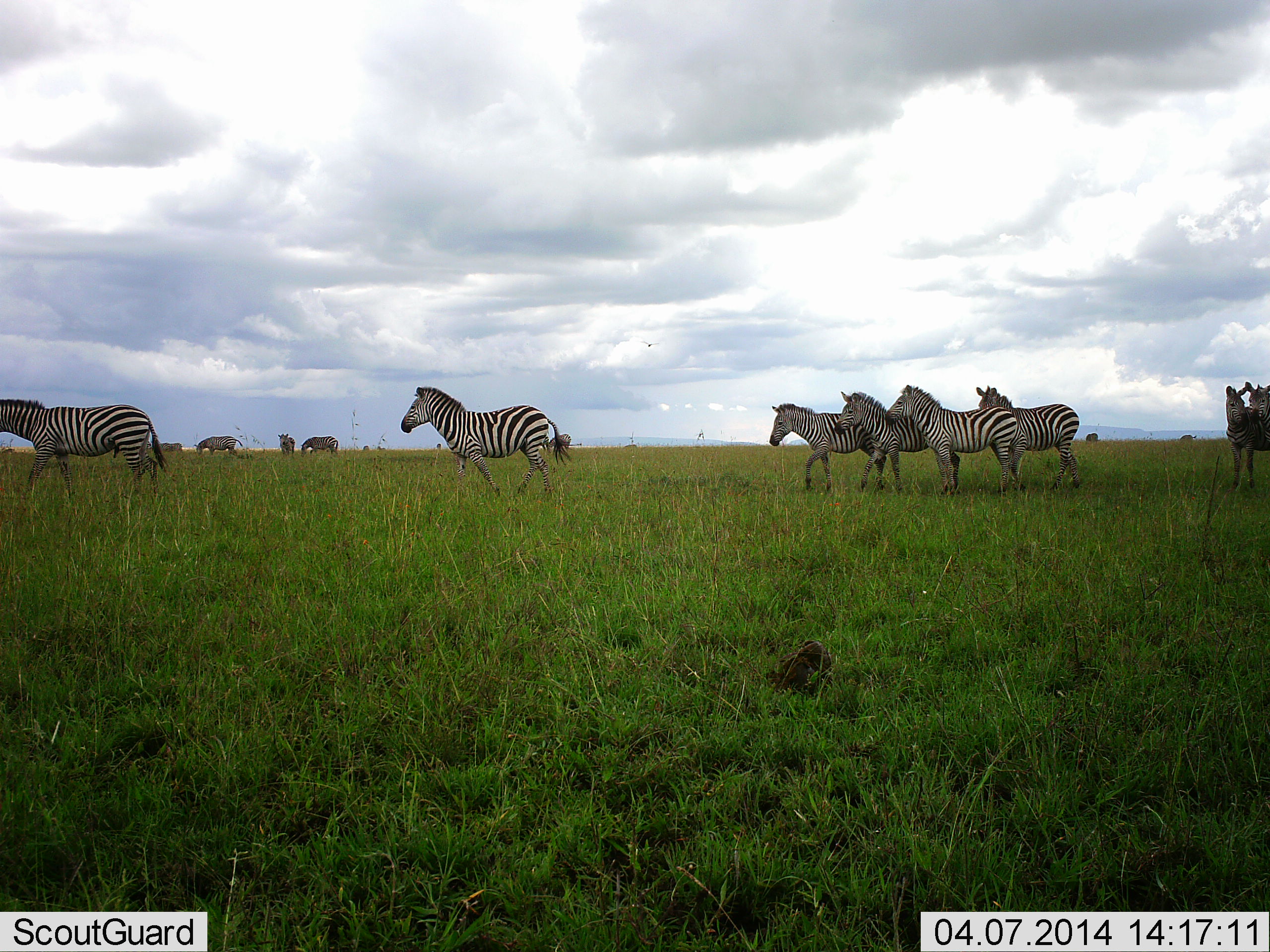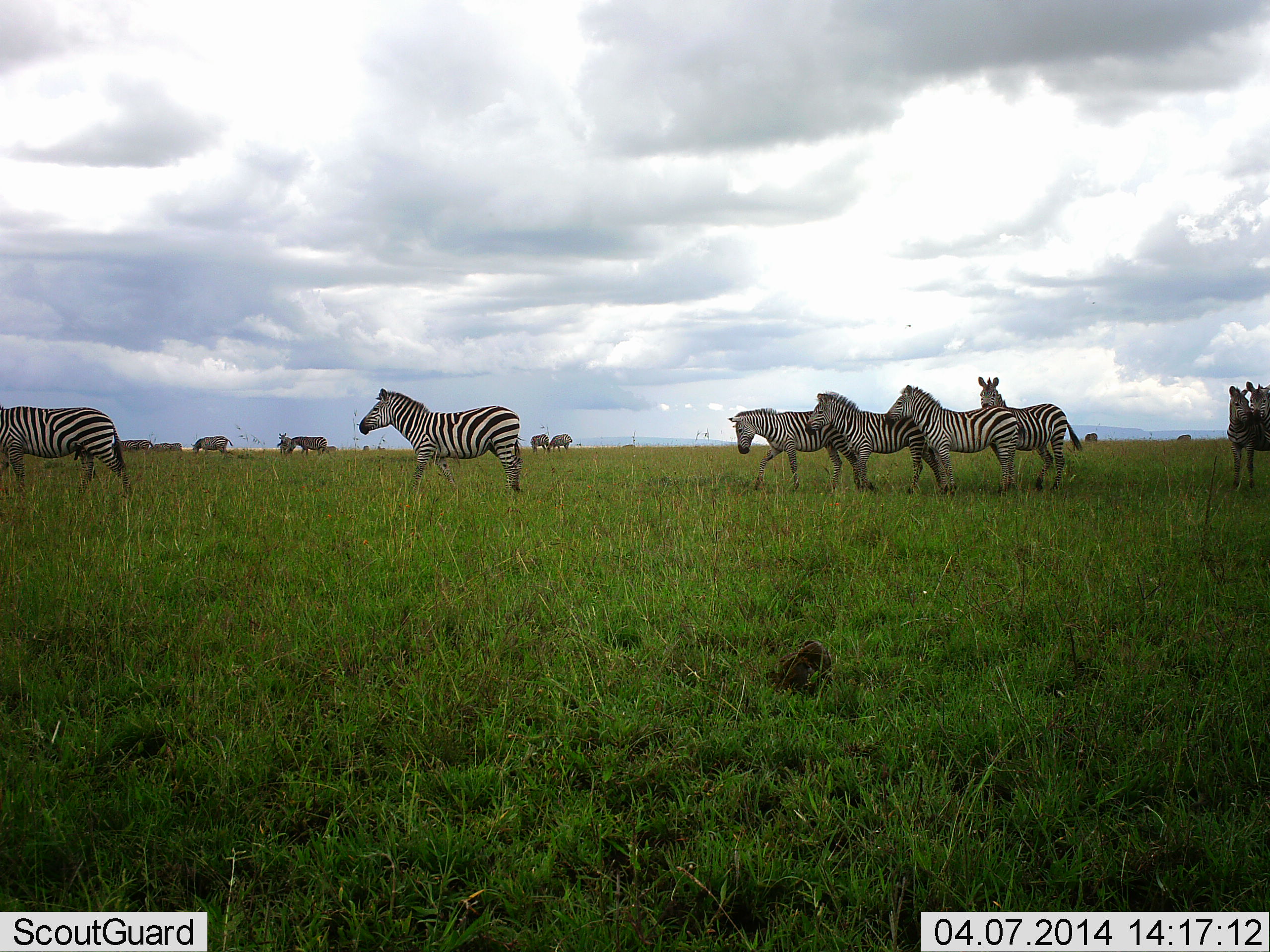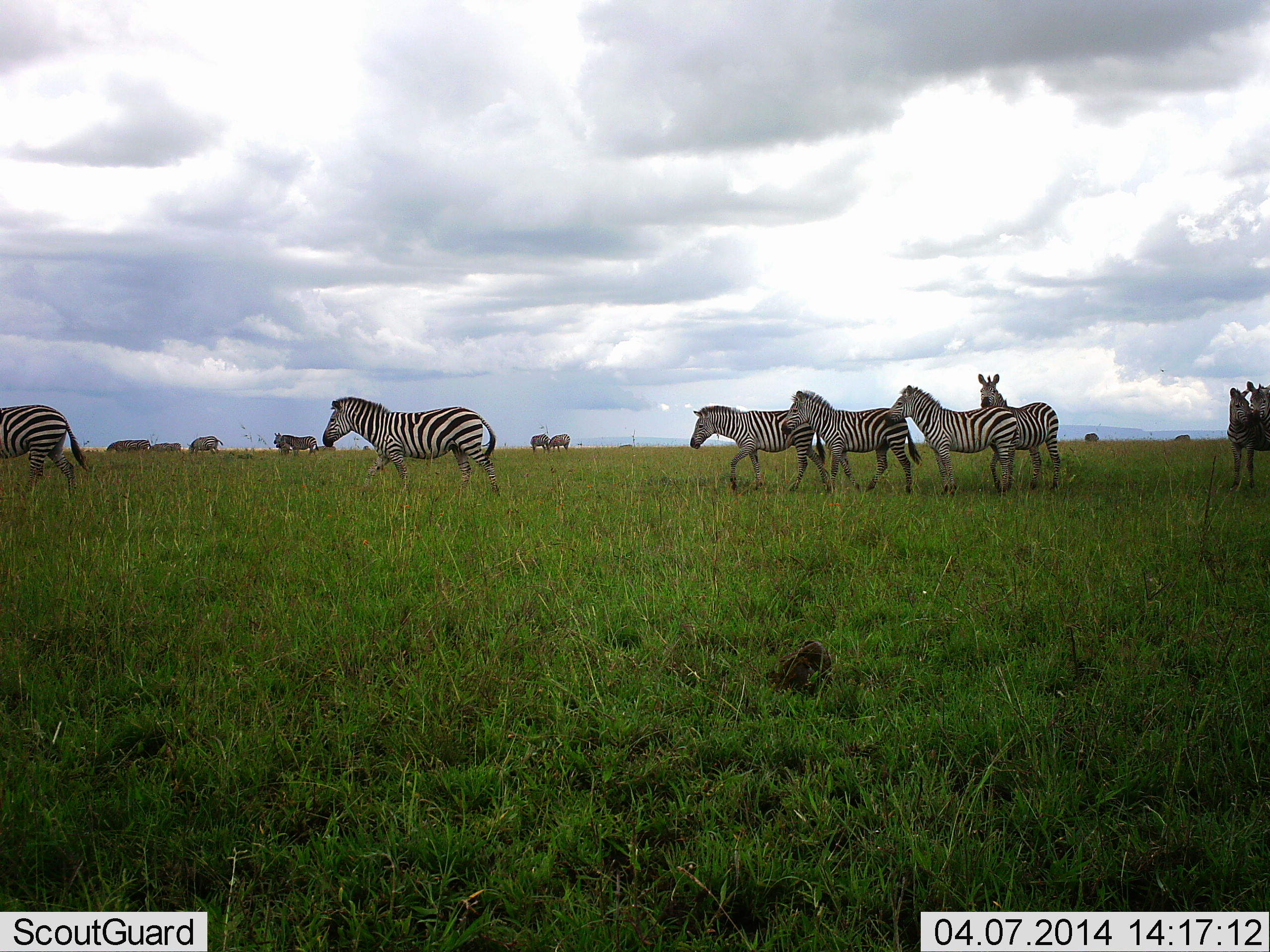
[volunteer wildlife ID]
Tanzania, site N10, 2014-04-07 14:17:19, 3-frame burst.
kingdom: Animalia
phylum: Chordata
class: Mammalia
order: Perissodactyla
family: Equidae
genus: Equus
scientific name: Equus quagga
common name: plains zebra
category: zebra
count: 11-50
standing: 36%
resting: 0%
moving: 100%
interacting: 0%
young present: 0%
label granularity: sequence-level